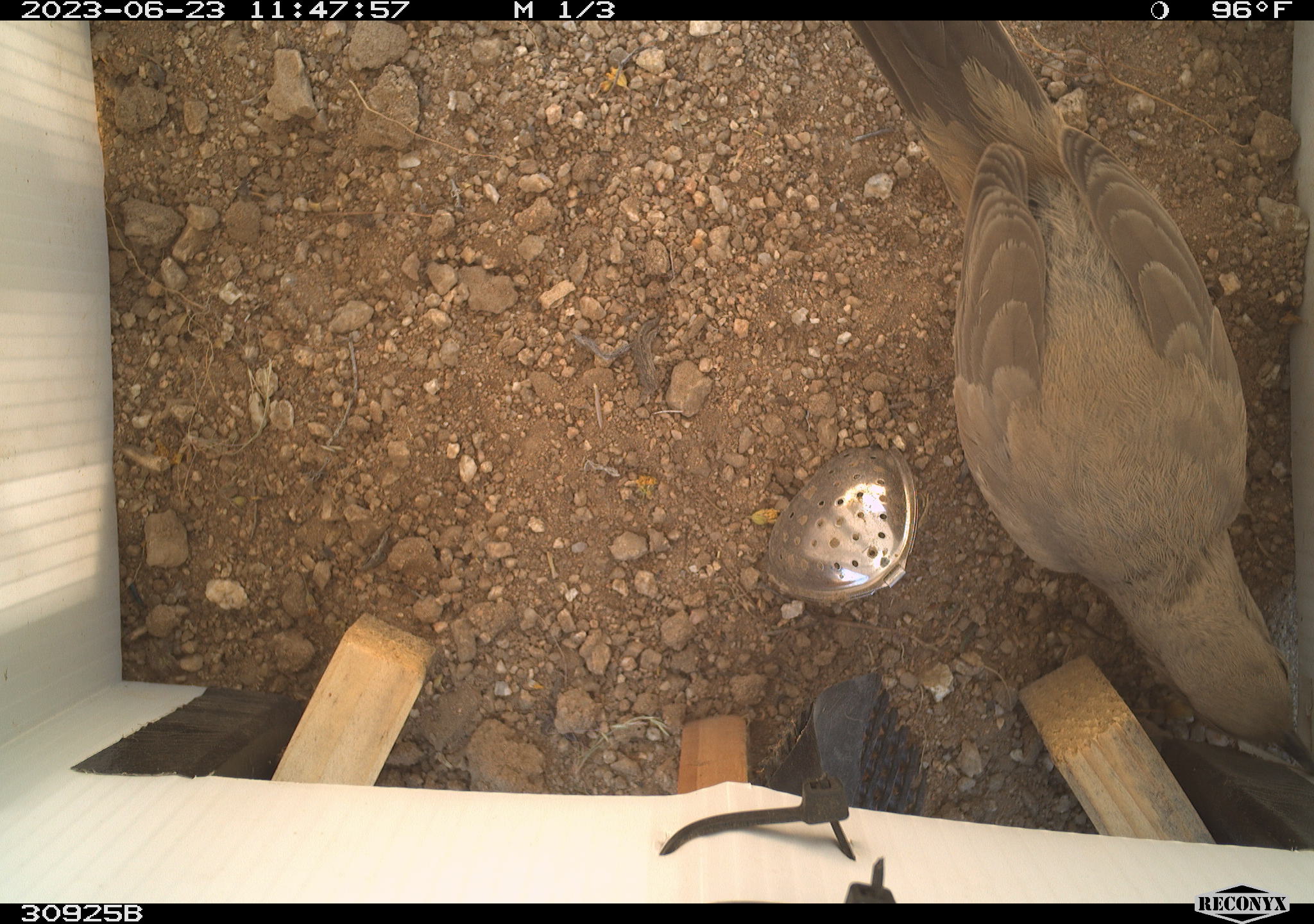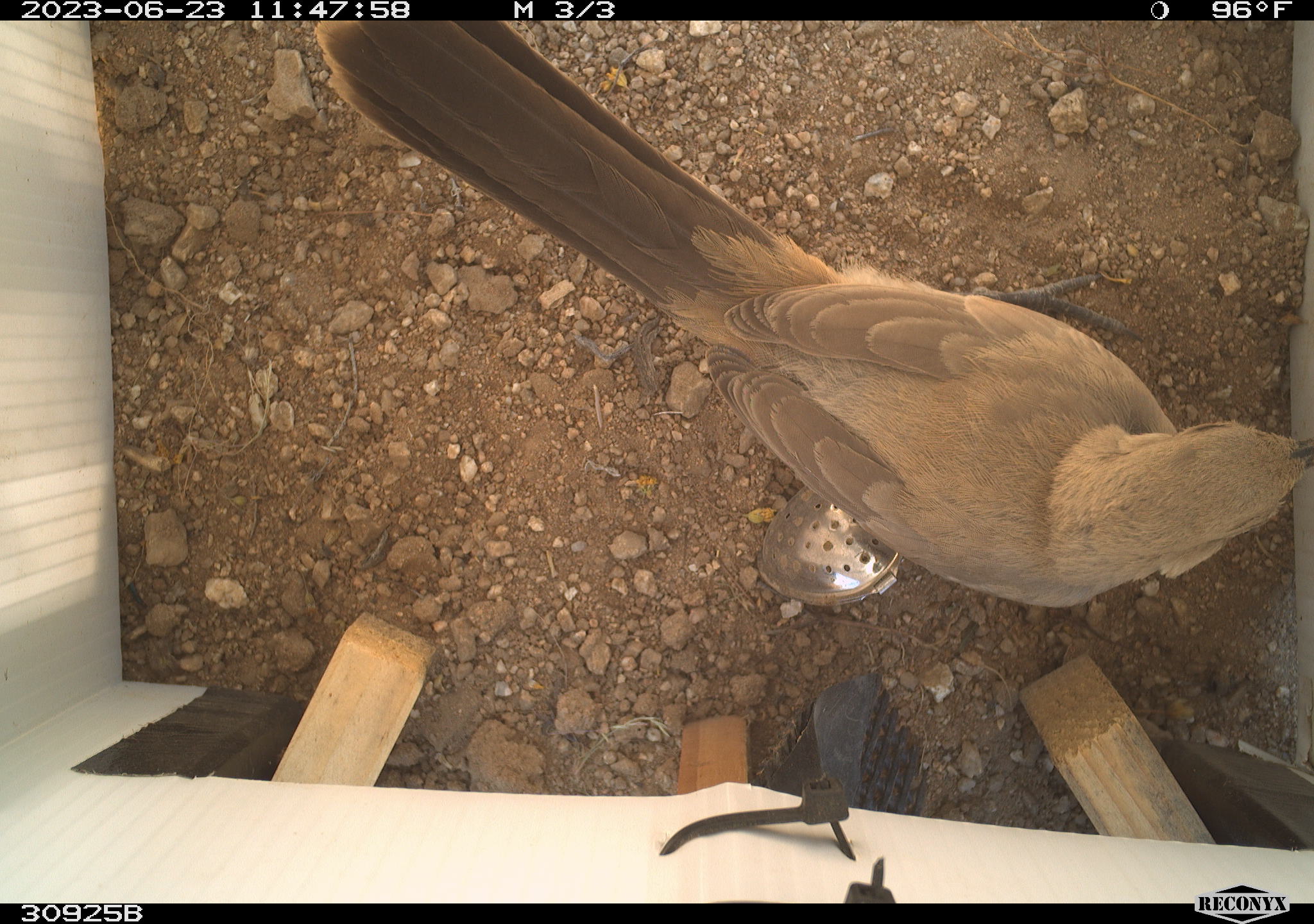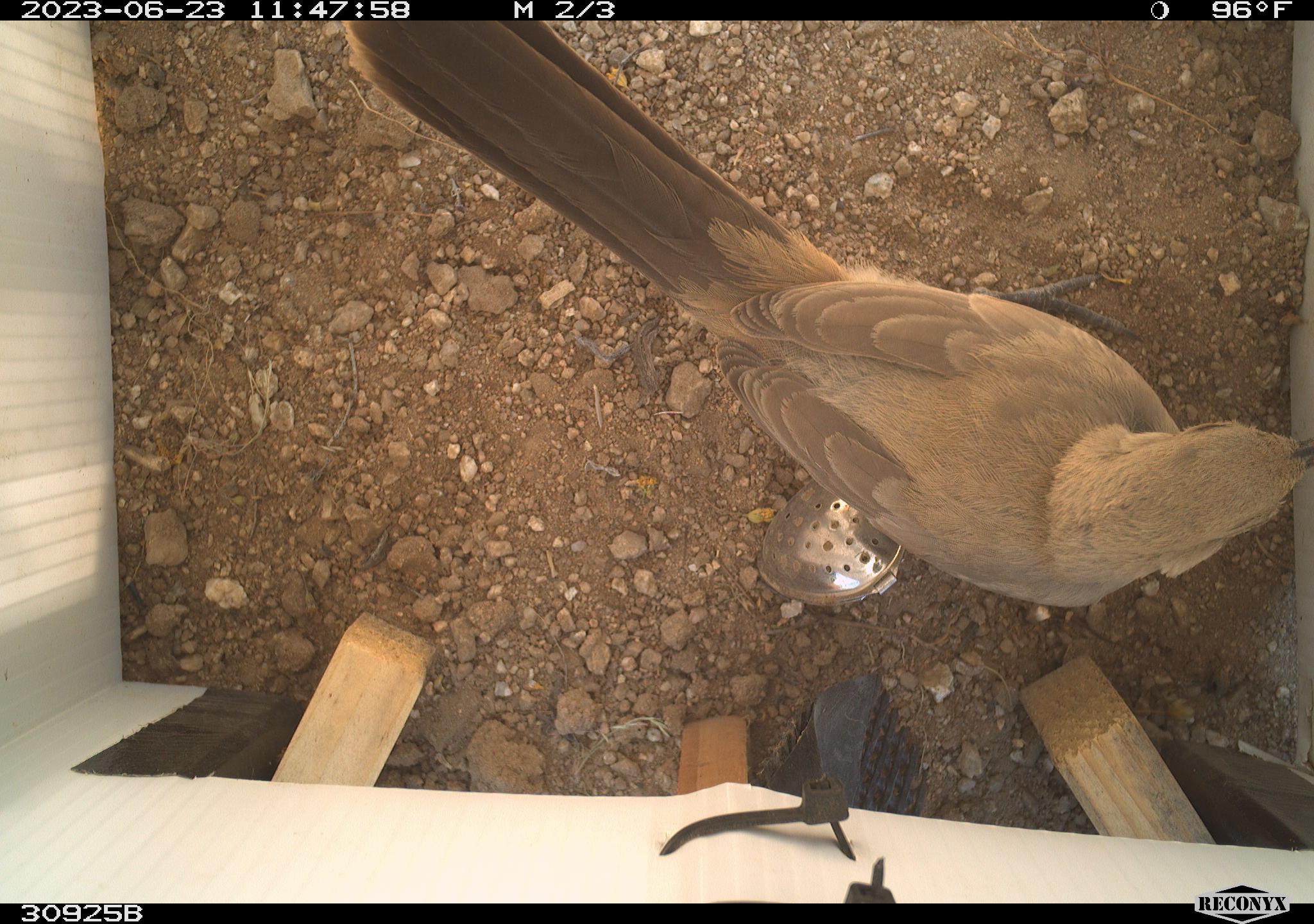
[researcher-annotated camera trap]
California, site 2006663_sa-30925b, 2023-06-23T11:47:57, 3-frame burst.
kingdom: Animalia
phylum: Chordata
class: Aves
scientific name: Aves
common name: bird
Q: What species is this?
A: Bird (Aves).